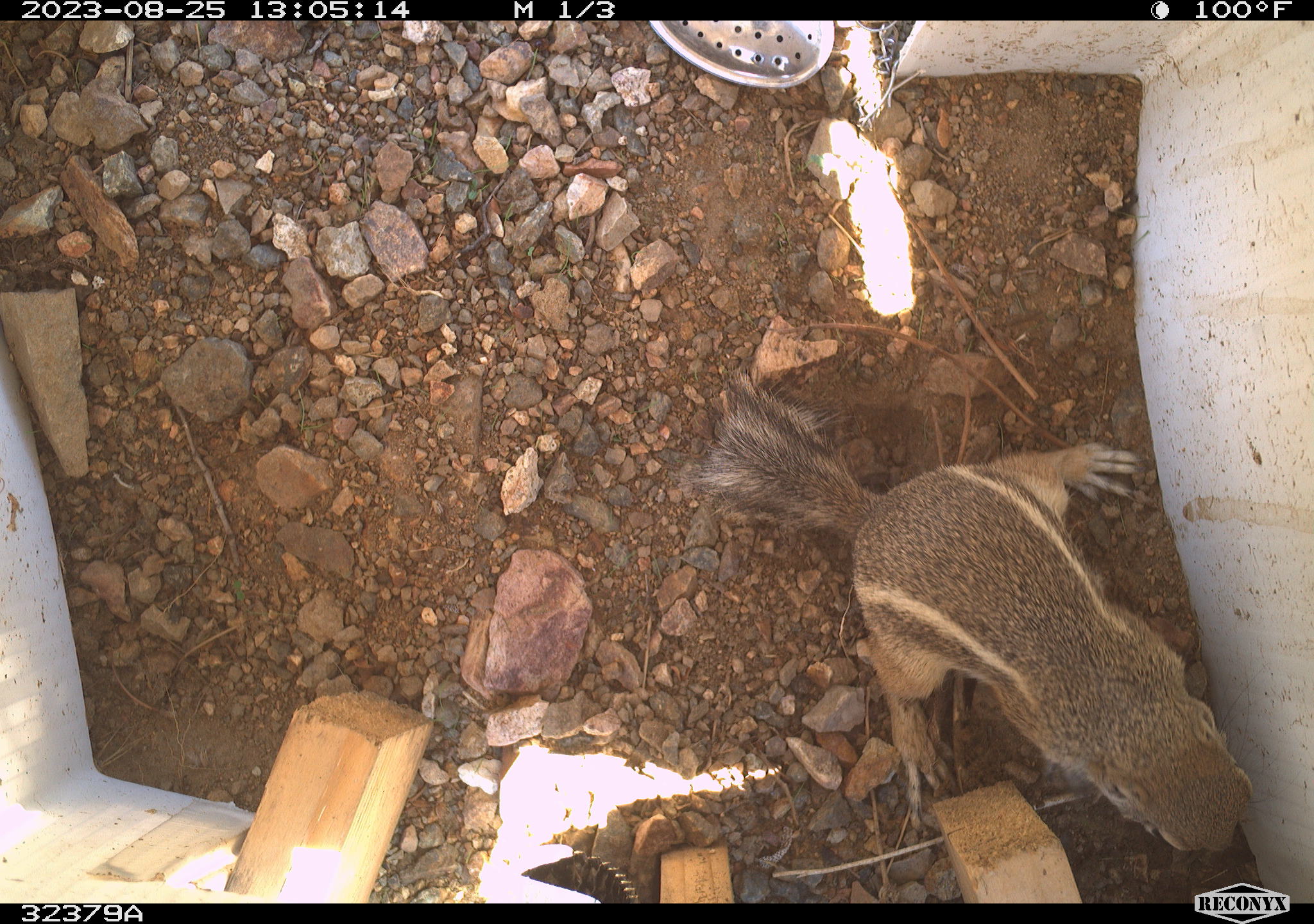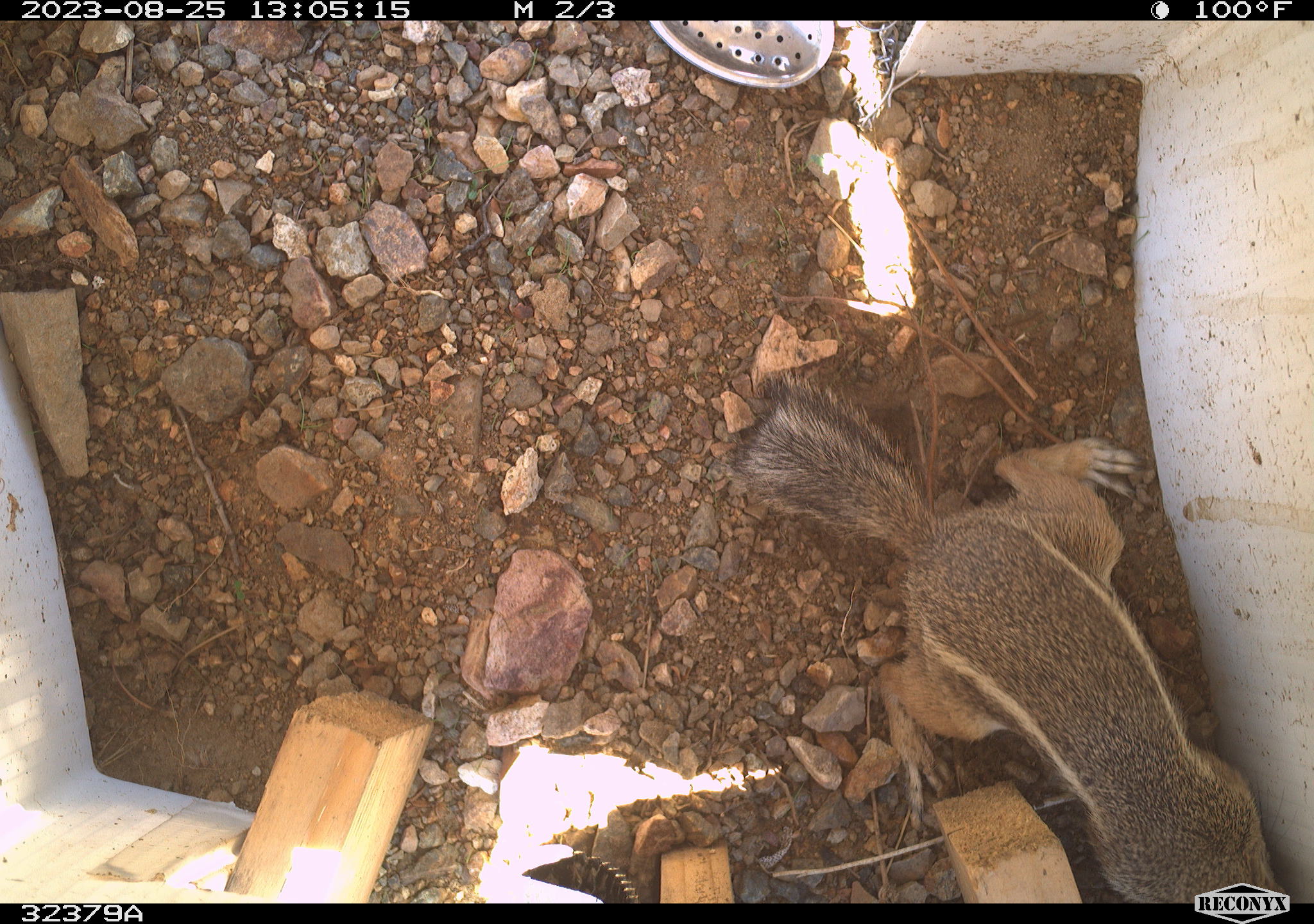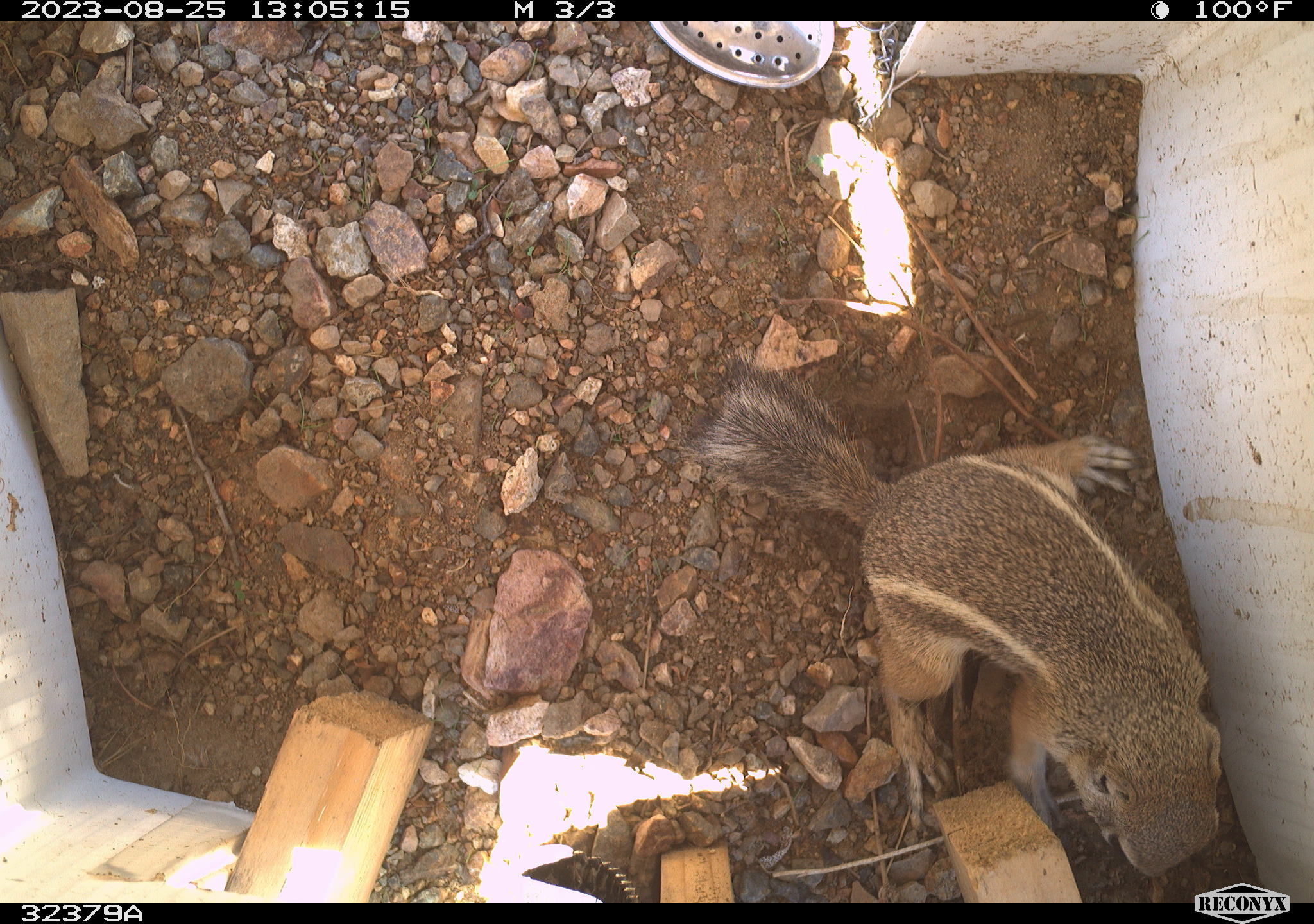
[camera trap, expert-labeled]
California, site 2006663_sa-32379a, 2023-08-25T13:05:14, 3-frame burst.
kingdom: Animalia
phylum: Chordata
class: Mammalia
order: Rodentia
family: Sciuridae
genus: Ammospermophilus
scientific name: Ammospermophilus leucurus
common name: white-tailed antelope squirrel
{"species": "white-tailed antelope squirrel (Ammospermophilus leucurus)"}